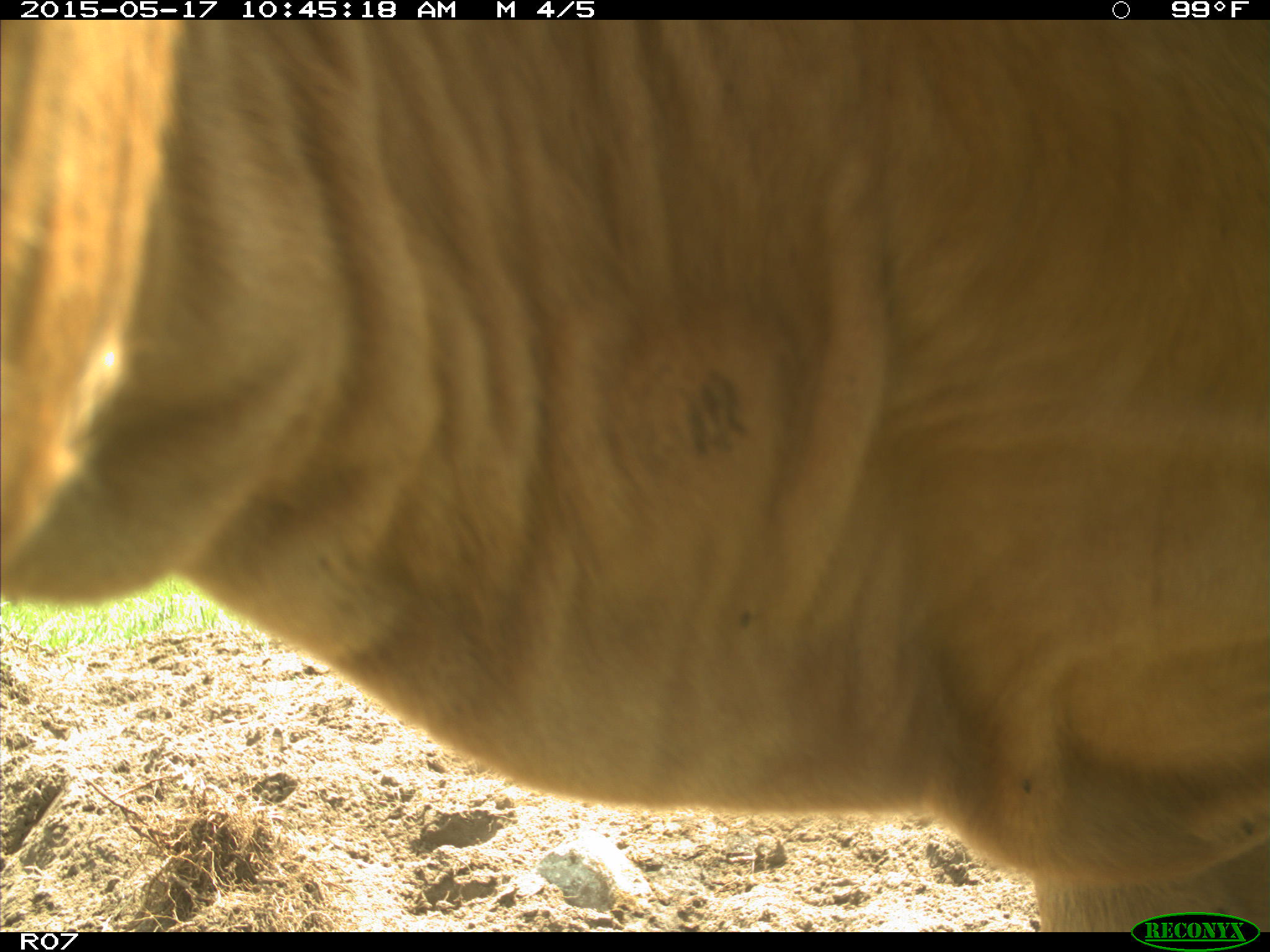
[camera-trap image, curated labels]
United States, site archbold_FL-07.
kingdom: Animalia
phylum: Chordata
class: Mammalia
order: Artiodactyla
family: Bovidae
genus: Bos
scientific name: Bos taurus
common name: domestic cow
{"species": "Bos taurus (domestic cow)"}